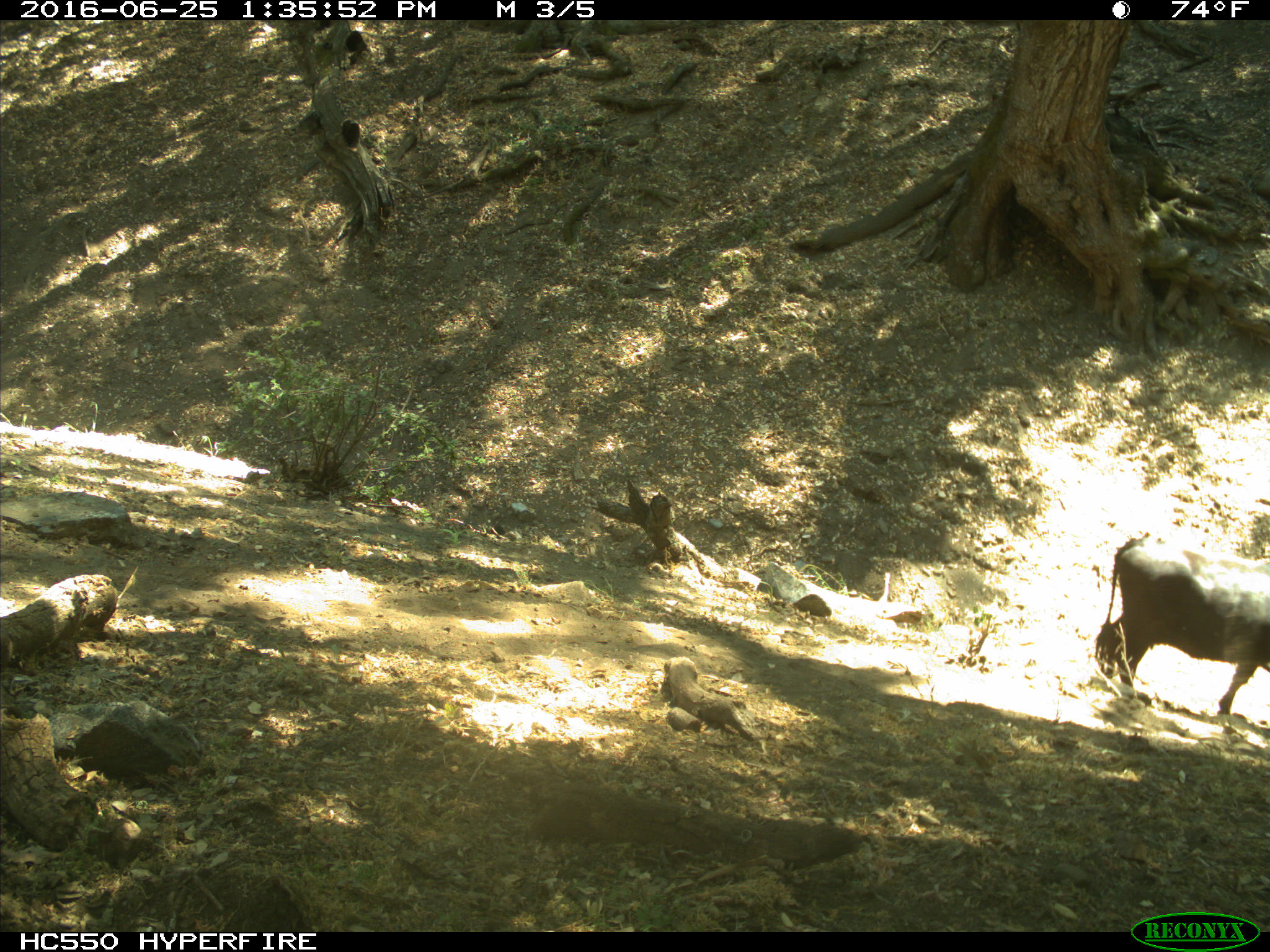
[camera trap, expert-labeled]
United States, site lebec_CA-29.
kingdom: Animalia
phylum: Chordata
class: Mammalia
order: Artiodactyla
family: Bovidae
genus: Bos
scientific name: Bos taurus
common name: domestic cow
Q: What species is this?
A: Bos taurus (domestic cow).